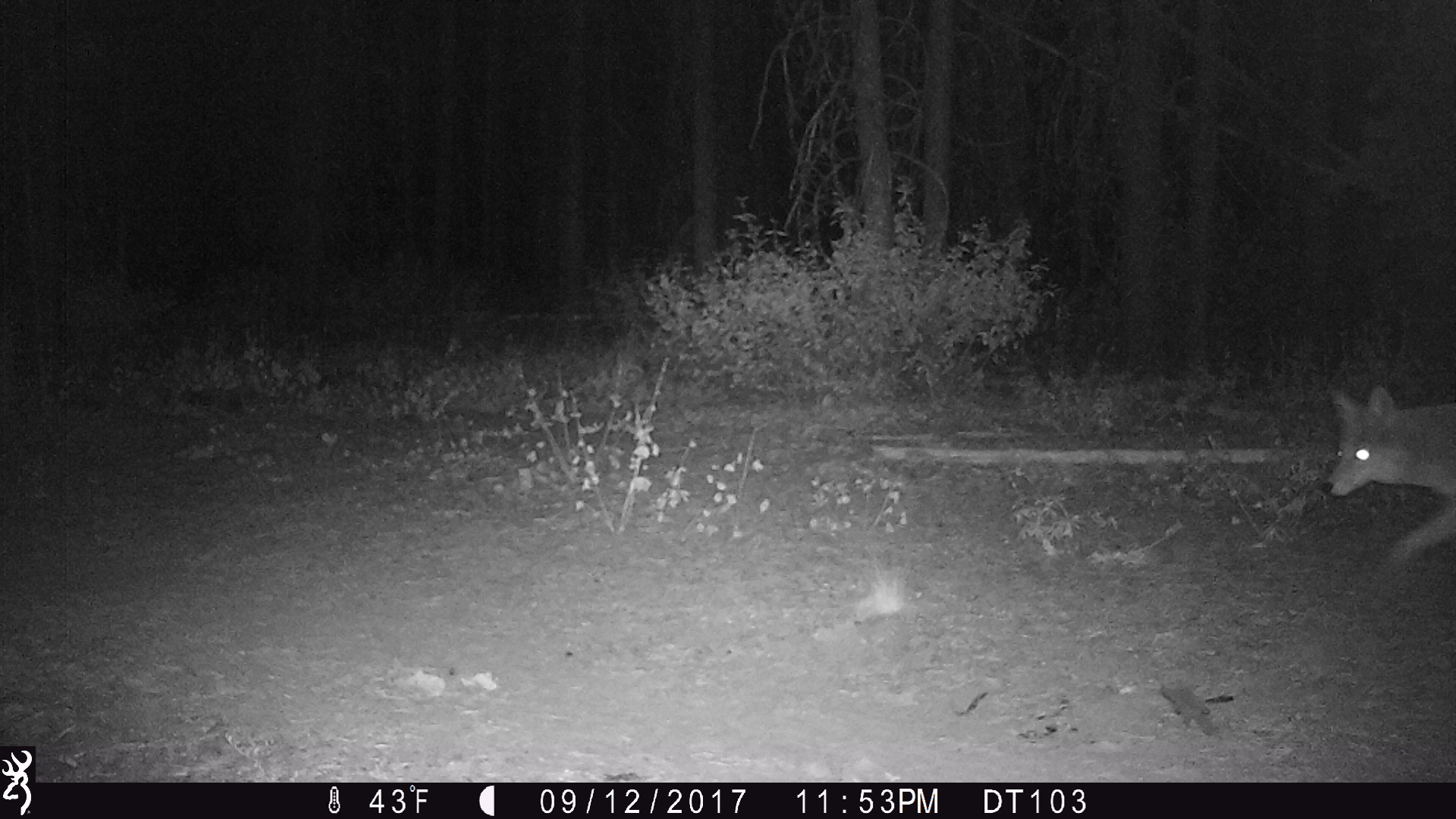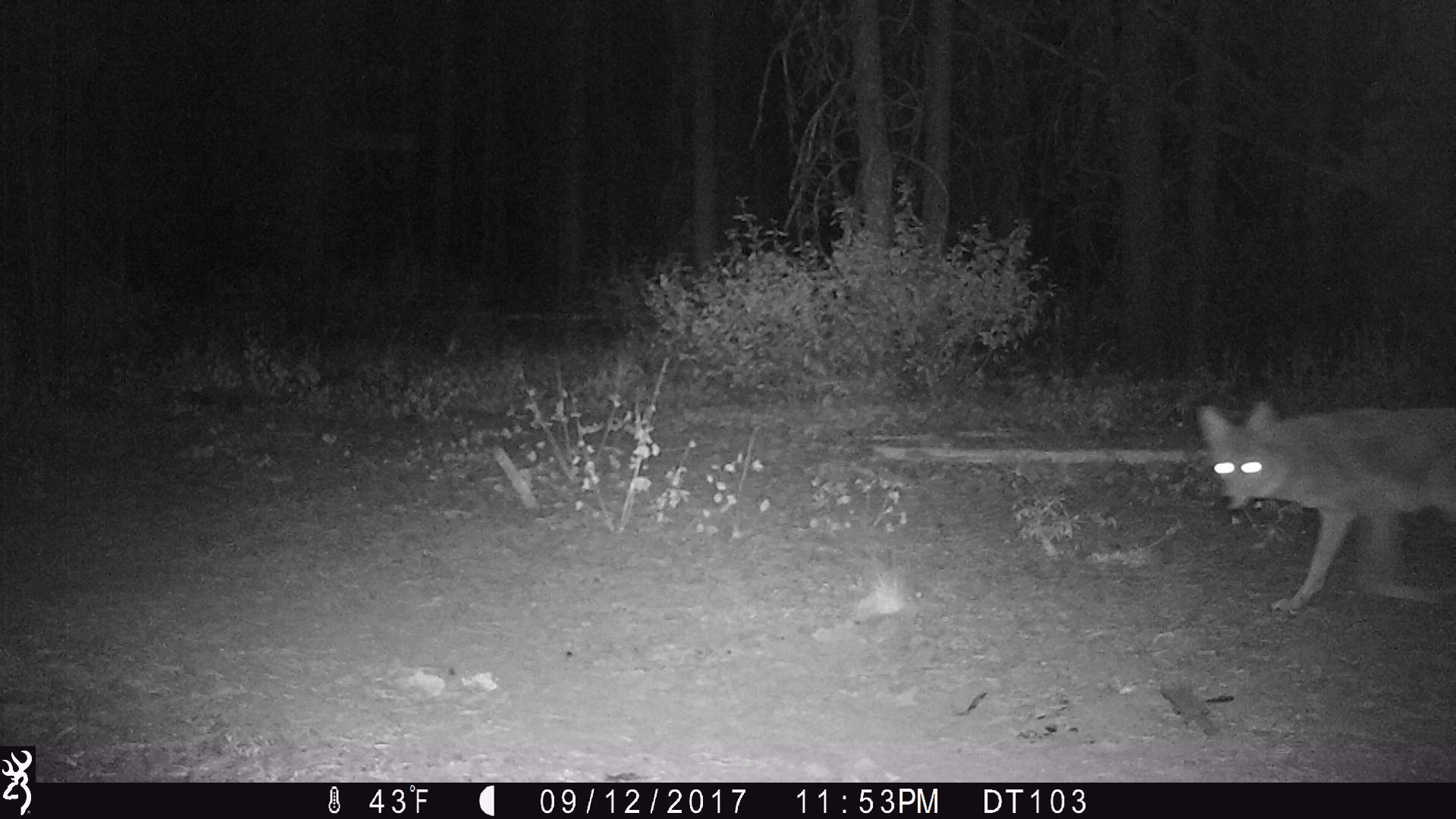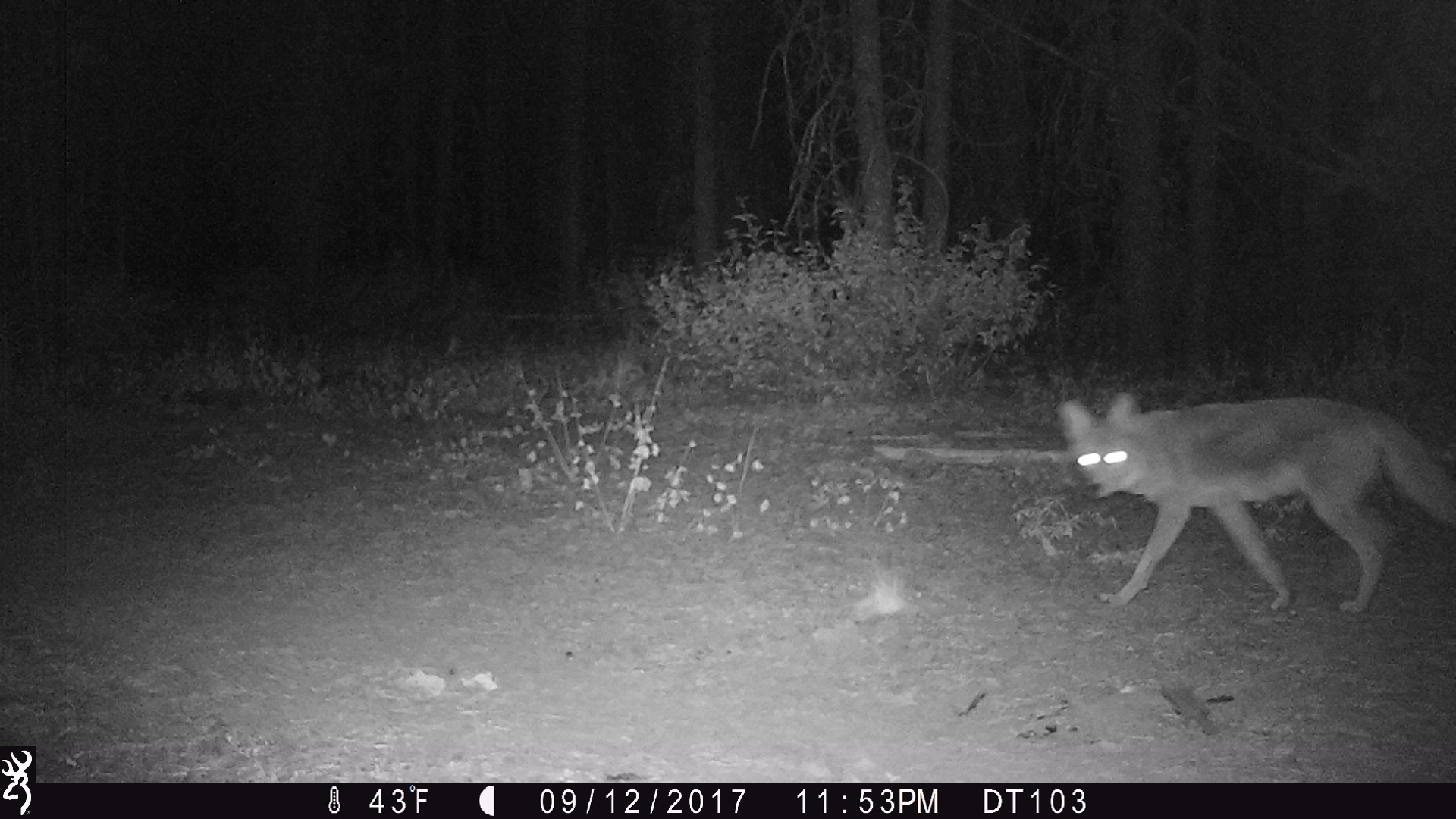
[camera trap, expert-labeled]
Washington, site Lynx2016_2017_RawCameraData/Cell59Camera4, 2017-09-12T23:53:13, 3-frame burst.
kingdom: Animalia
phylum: Chordata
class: Mammalia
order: Carnivora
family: Canidae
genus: Canis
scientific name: Canis latrans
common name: coyote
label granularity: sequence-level